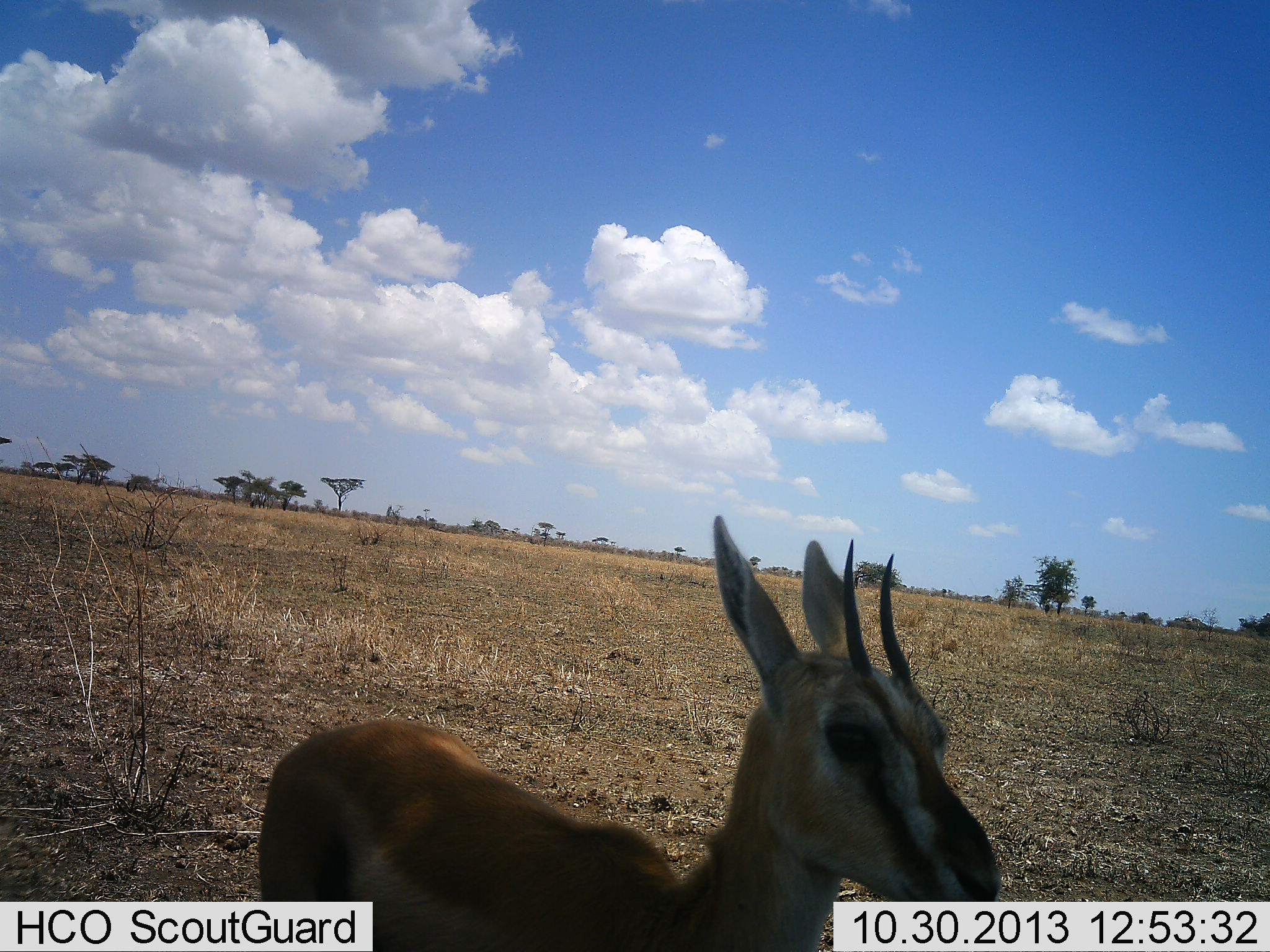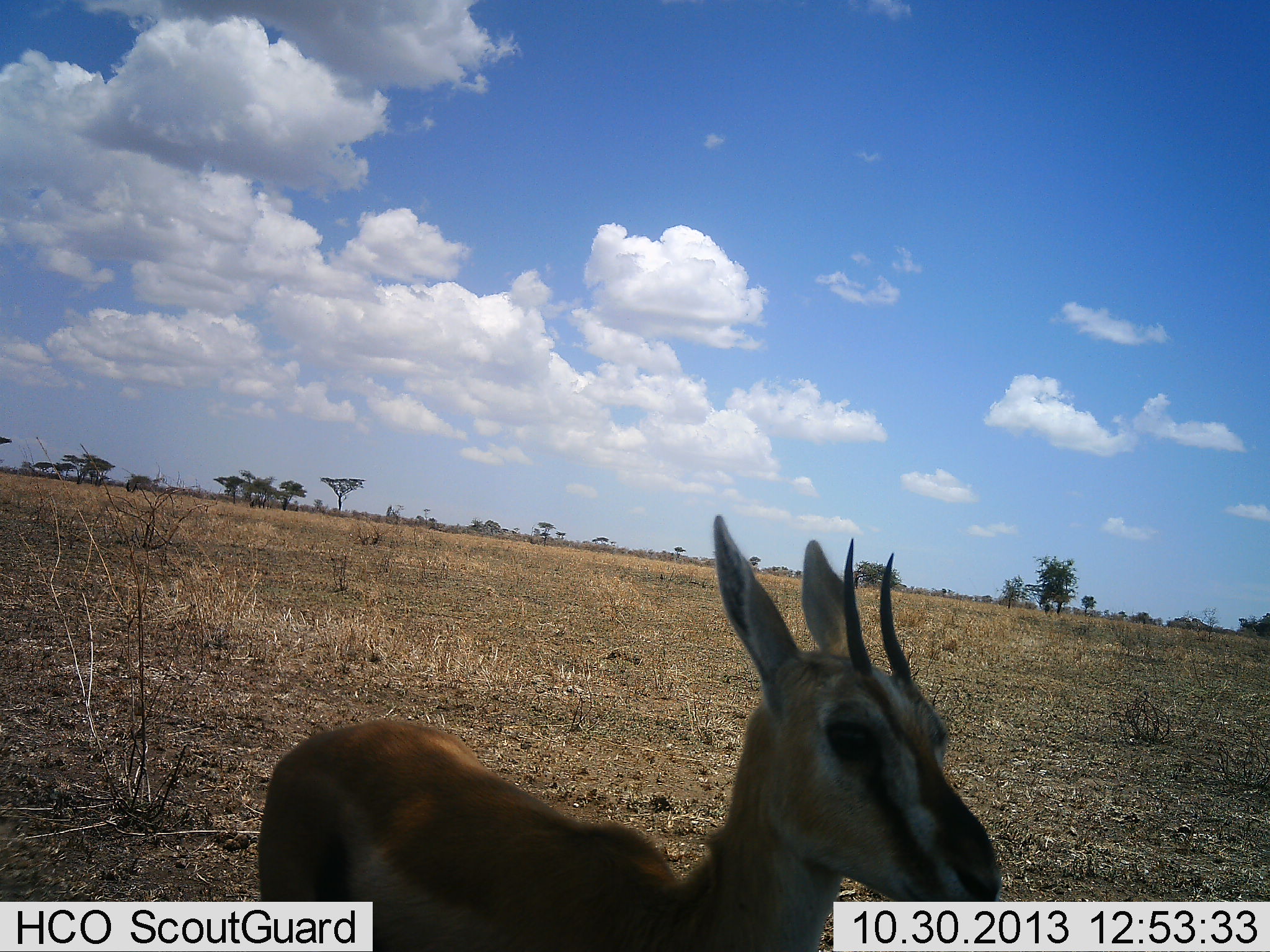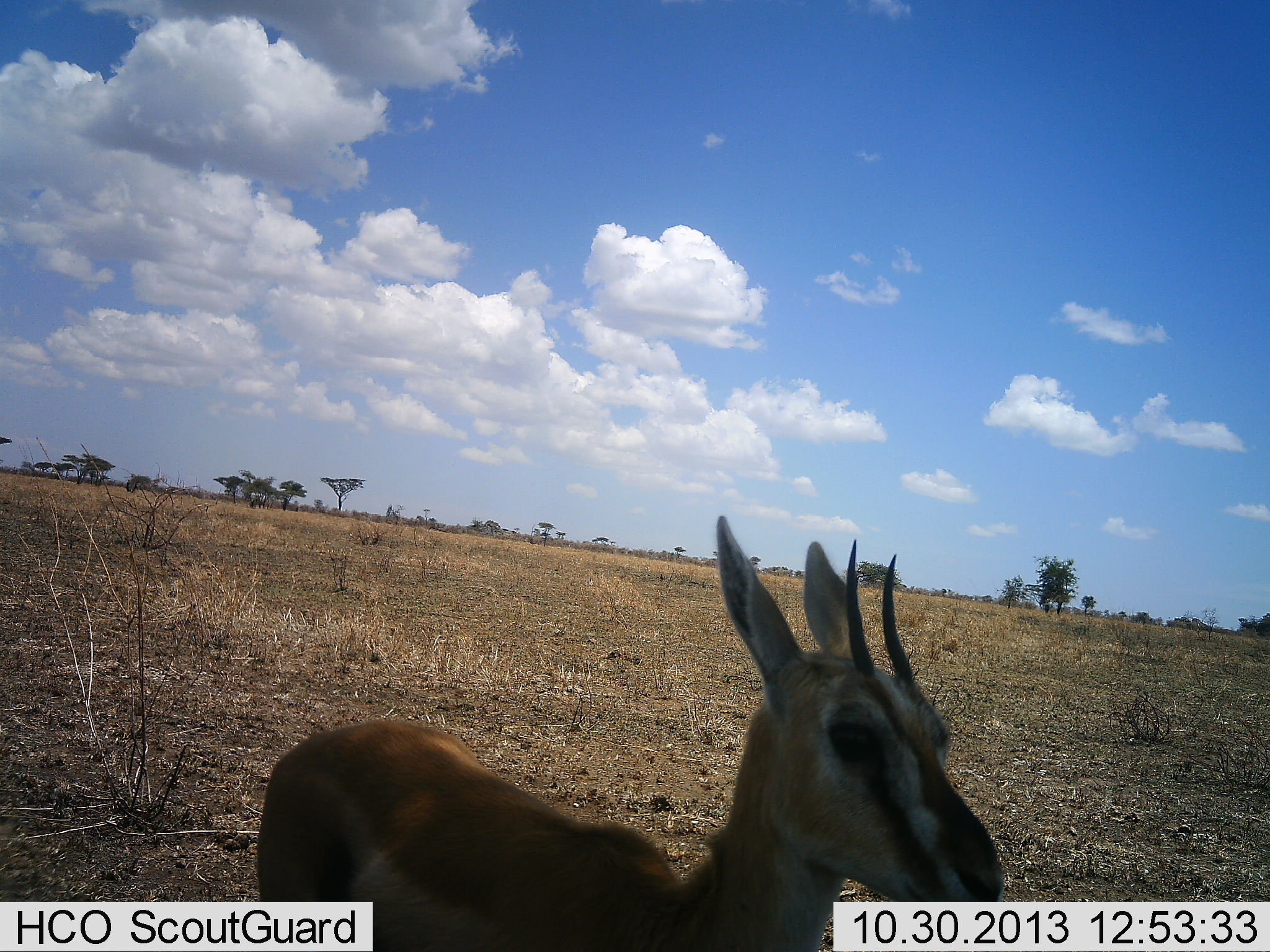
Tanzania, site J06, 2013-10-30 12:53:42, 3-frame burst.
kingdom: Animalia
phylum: Chordata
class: Mammalia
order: Artiodactyla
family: Bovidae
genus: Eudorcas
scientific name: Eudorcas thomsonii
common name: thomson's gazelle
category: gazellethomsons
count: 1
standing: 83%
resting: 0%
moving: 17%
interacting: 0%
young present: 0%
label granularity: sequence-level